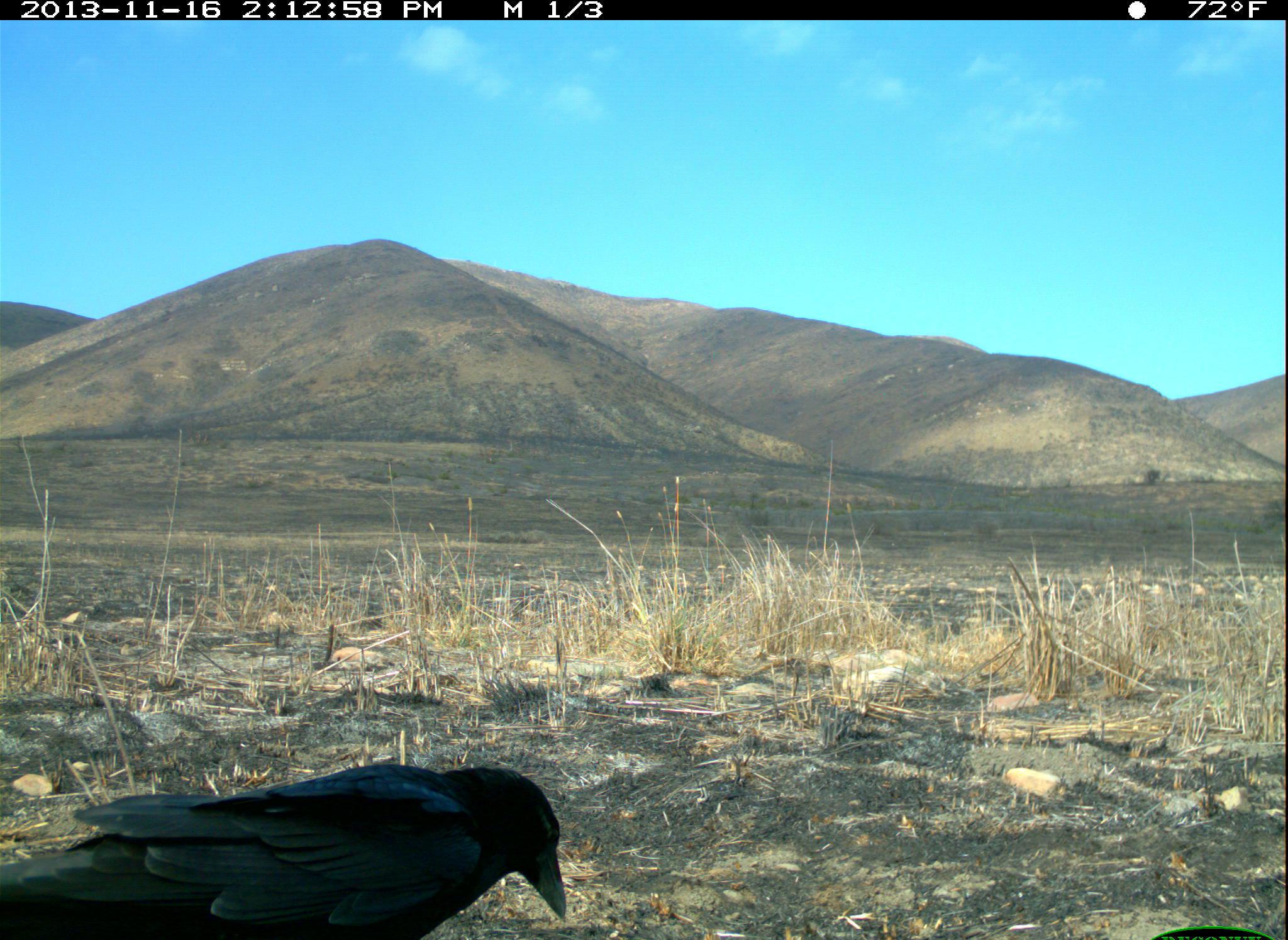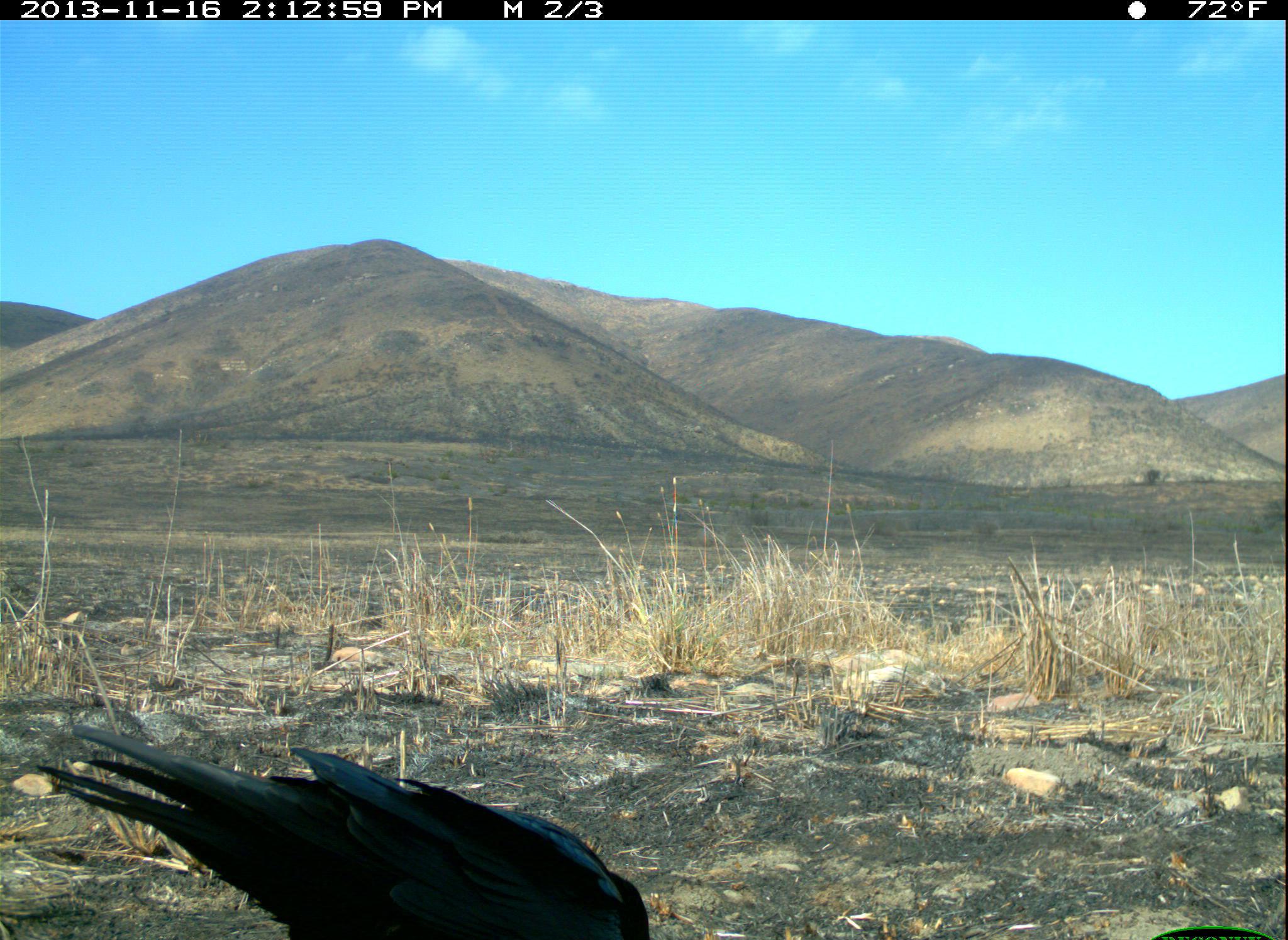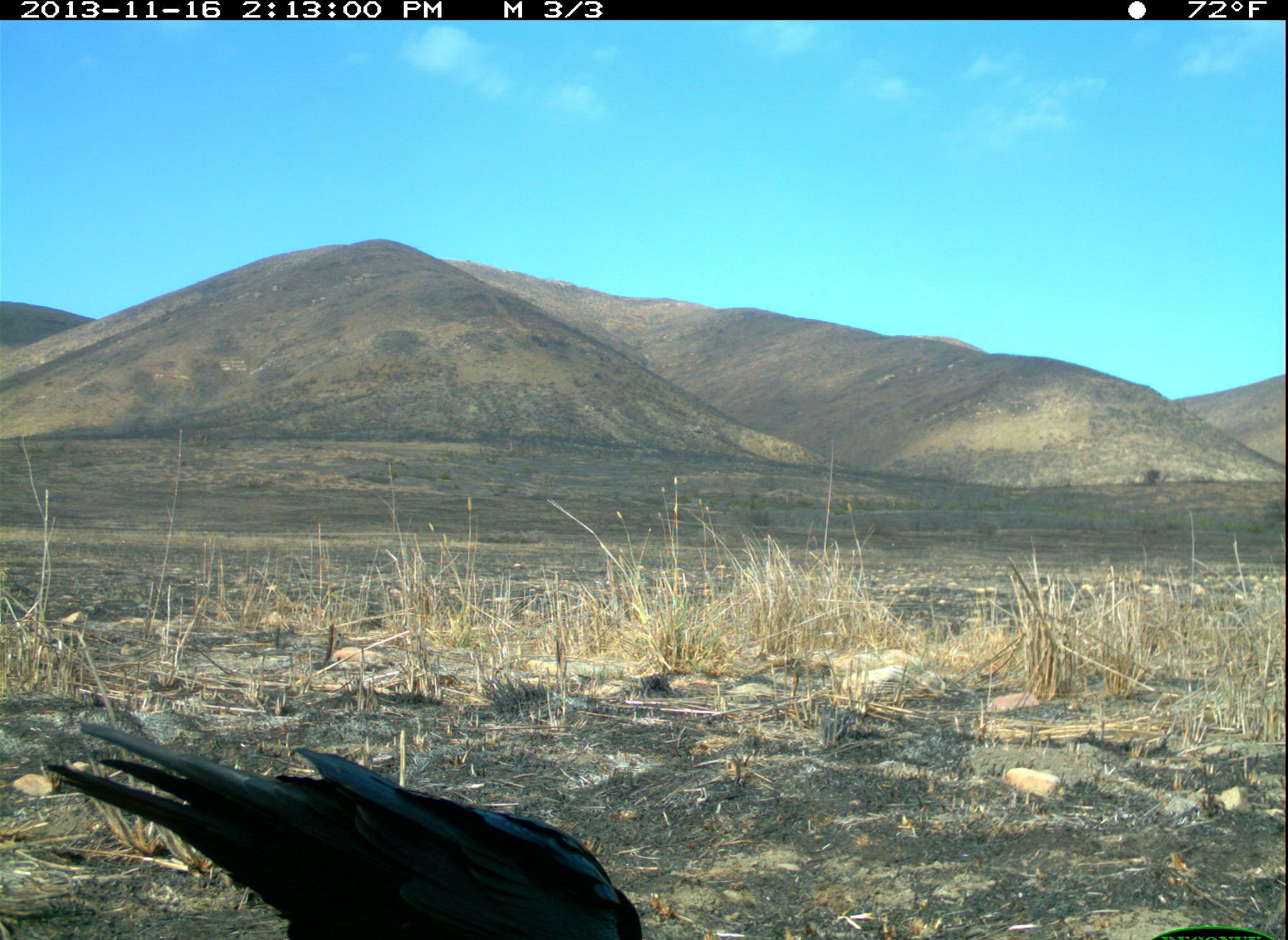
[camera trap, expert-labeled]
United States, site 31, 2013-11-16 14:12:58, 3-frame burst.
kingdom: Animalia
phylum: Chordata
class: Aves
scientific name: Aves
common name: bird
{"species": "bird (Aves)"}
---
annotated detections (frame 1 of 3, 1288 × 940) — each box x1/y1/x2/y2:
bird: 0/764/566/939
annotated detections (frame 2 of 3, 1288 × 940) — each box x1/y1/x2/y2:
bird: 33/727/650/940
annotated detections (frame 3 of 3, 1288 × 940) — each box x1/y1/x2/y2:
bird: 39/721/643/940